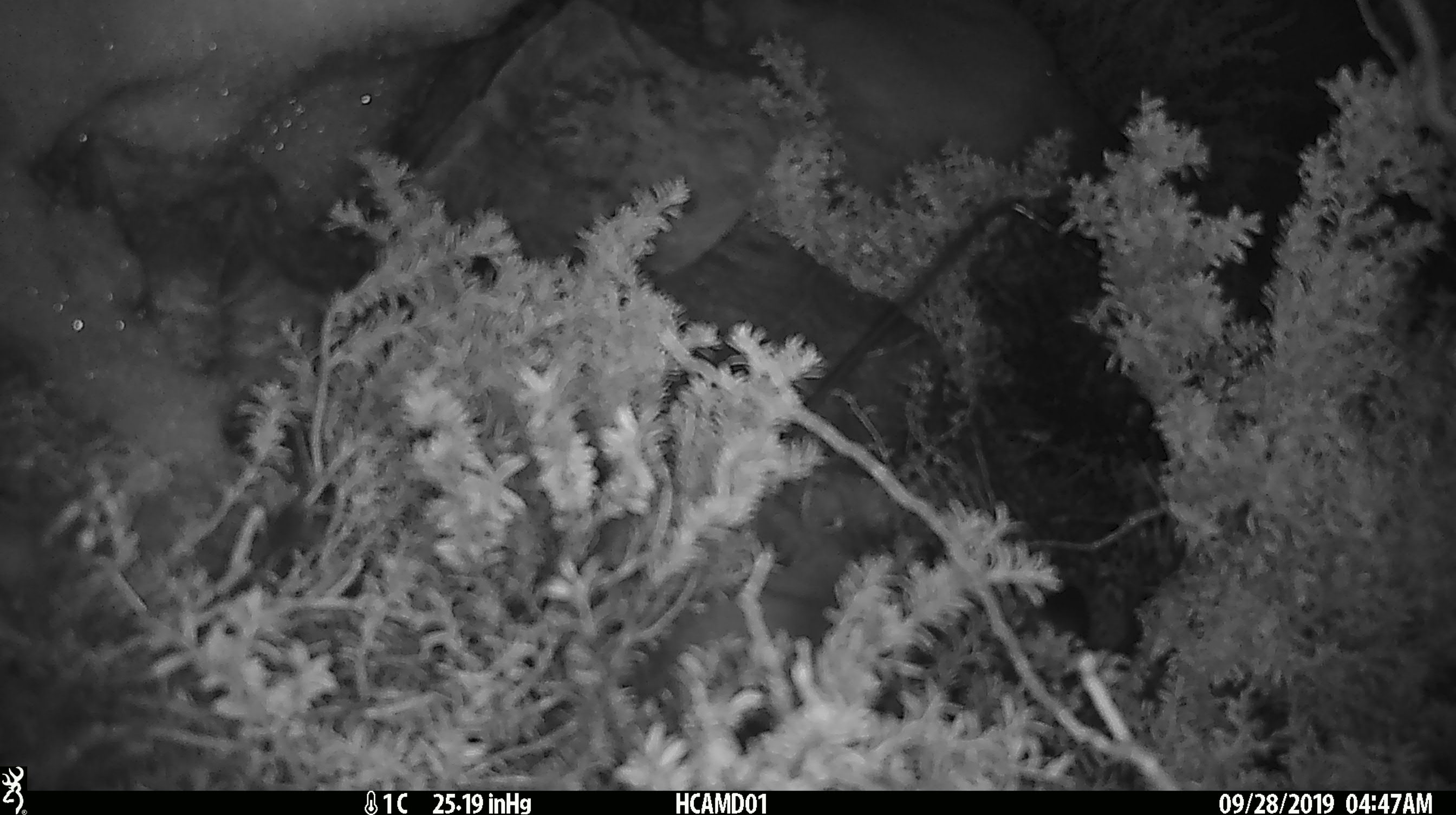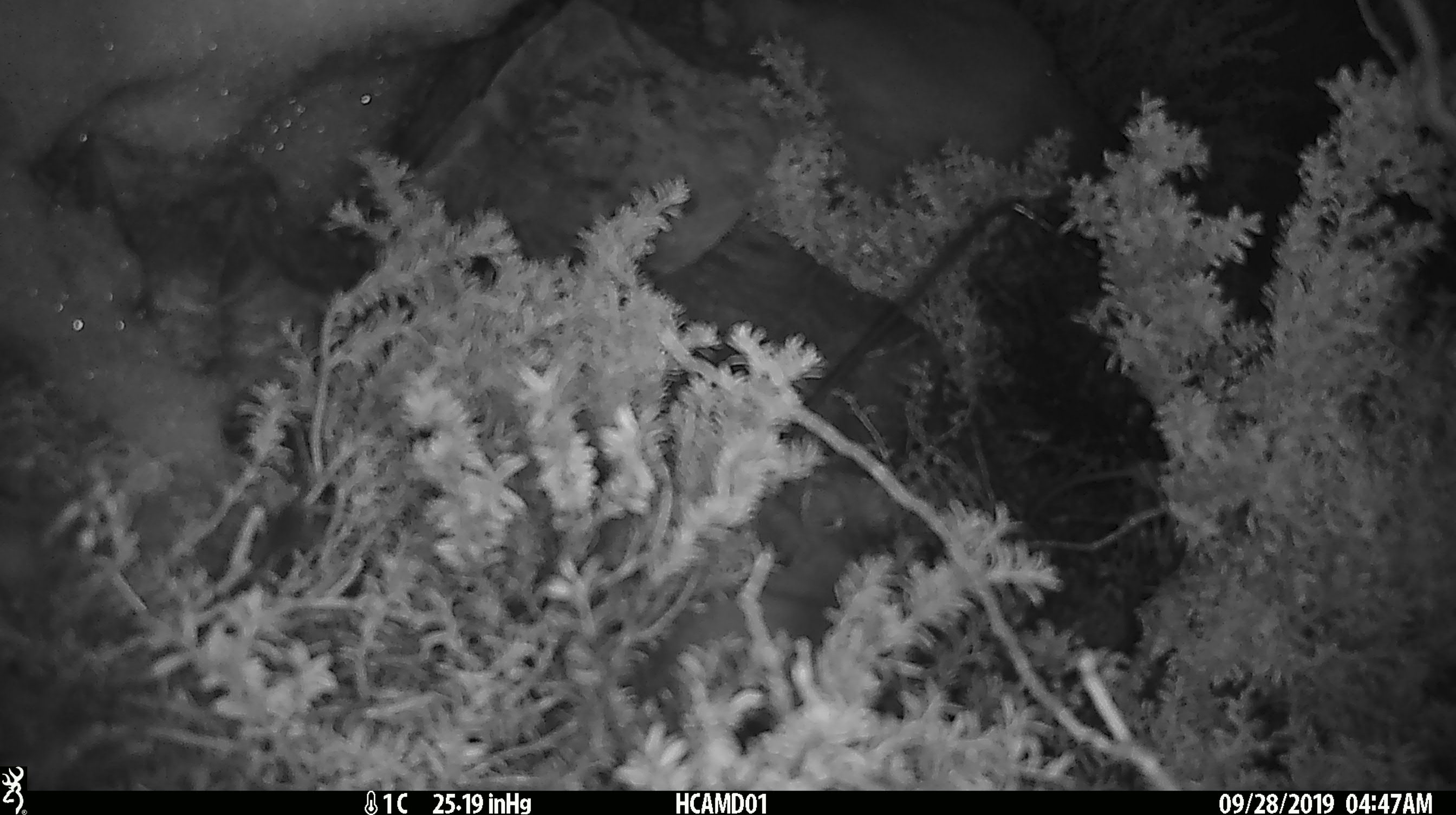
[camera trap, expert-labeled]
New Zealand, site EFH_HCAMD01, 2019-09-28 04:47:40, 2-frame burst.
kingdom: Animalia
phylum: Chordata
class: Mammalia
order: Rodentia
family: Muridae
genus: Mus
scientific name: Mus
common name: mouse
Mouse (Mus).